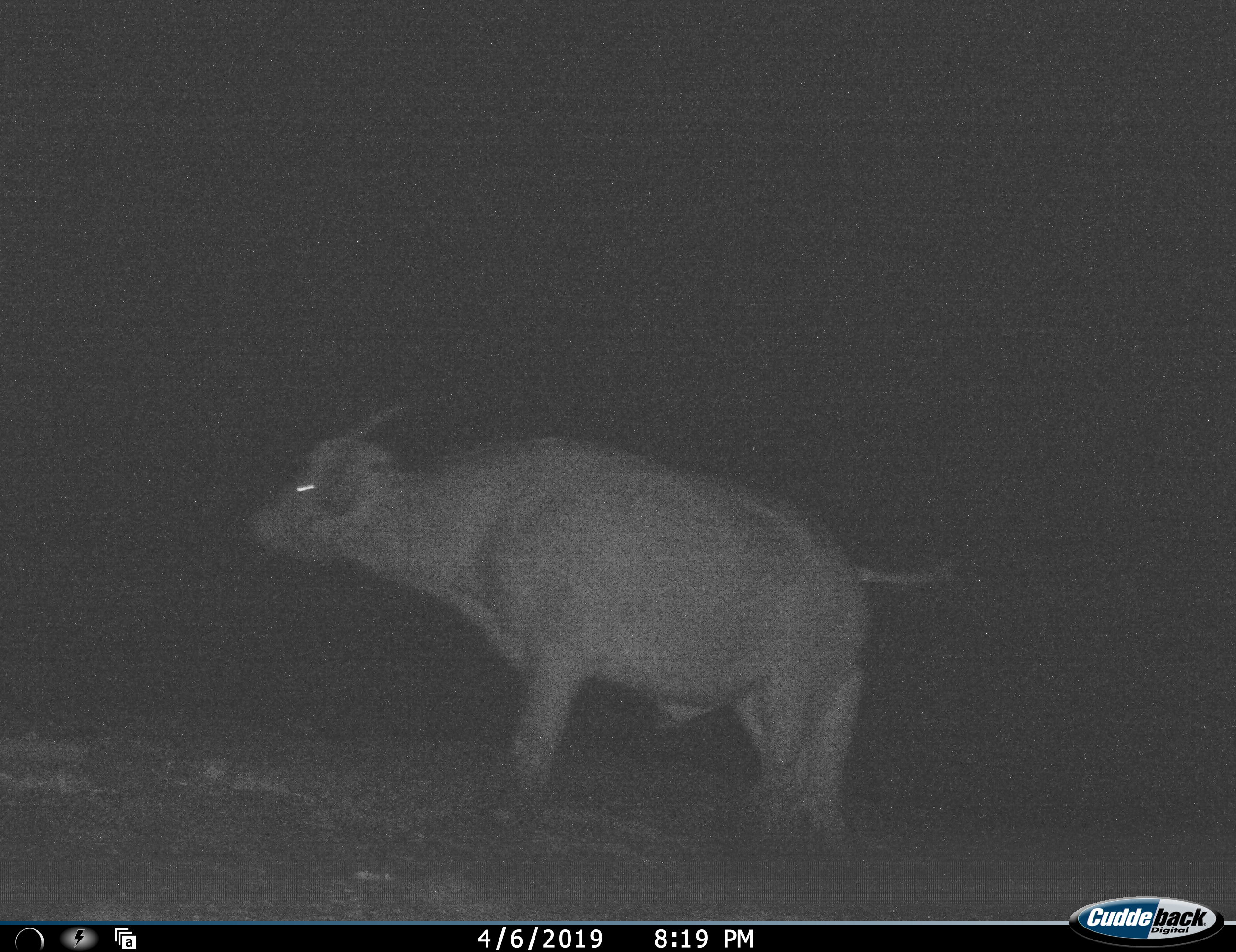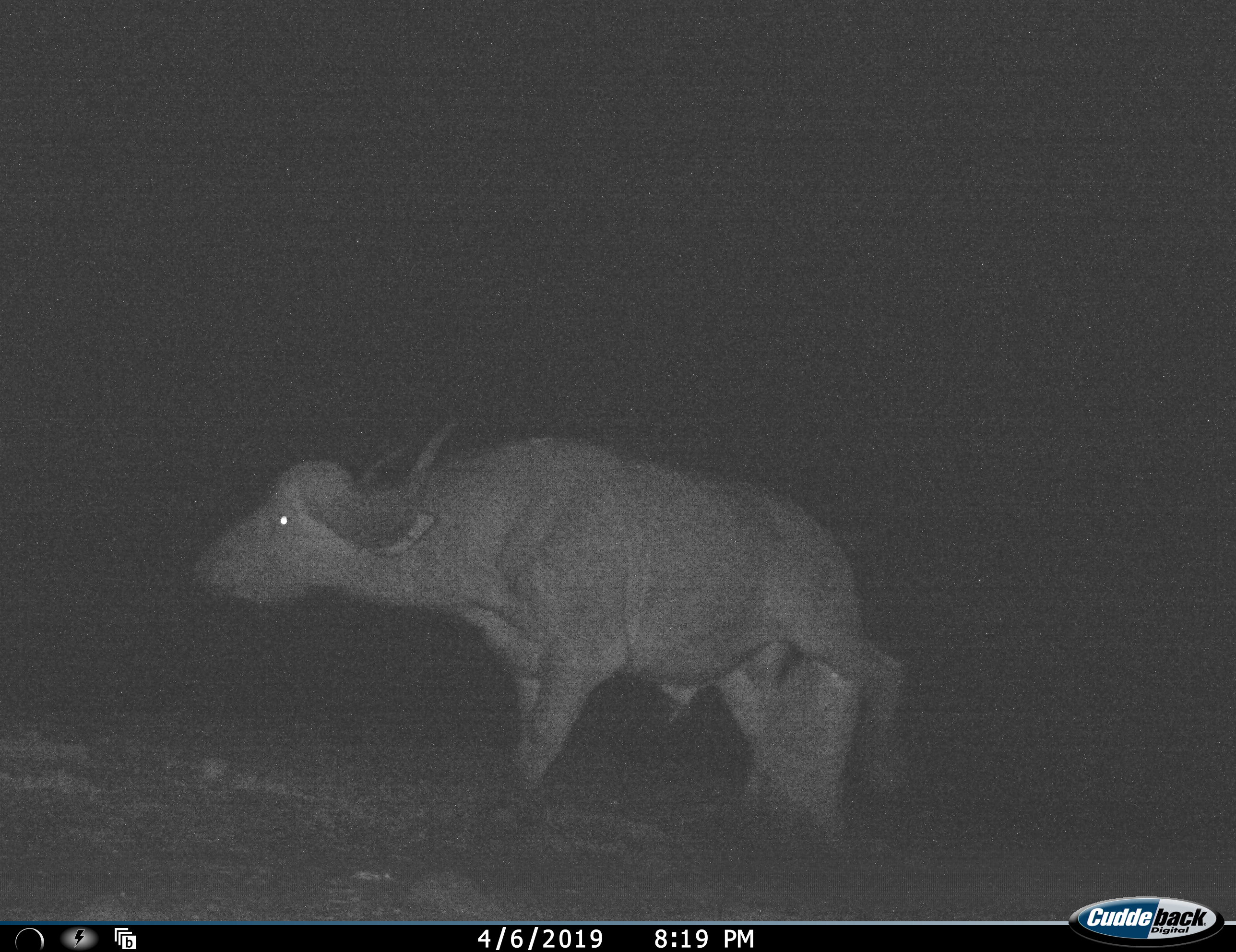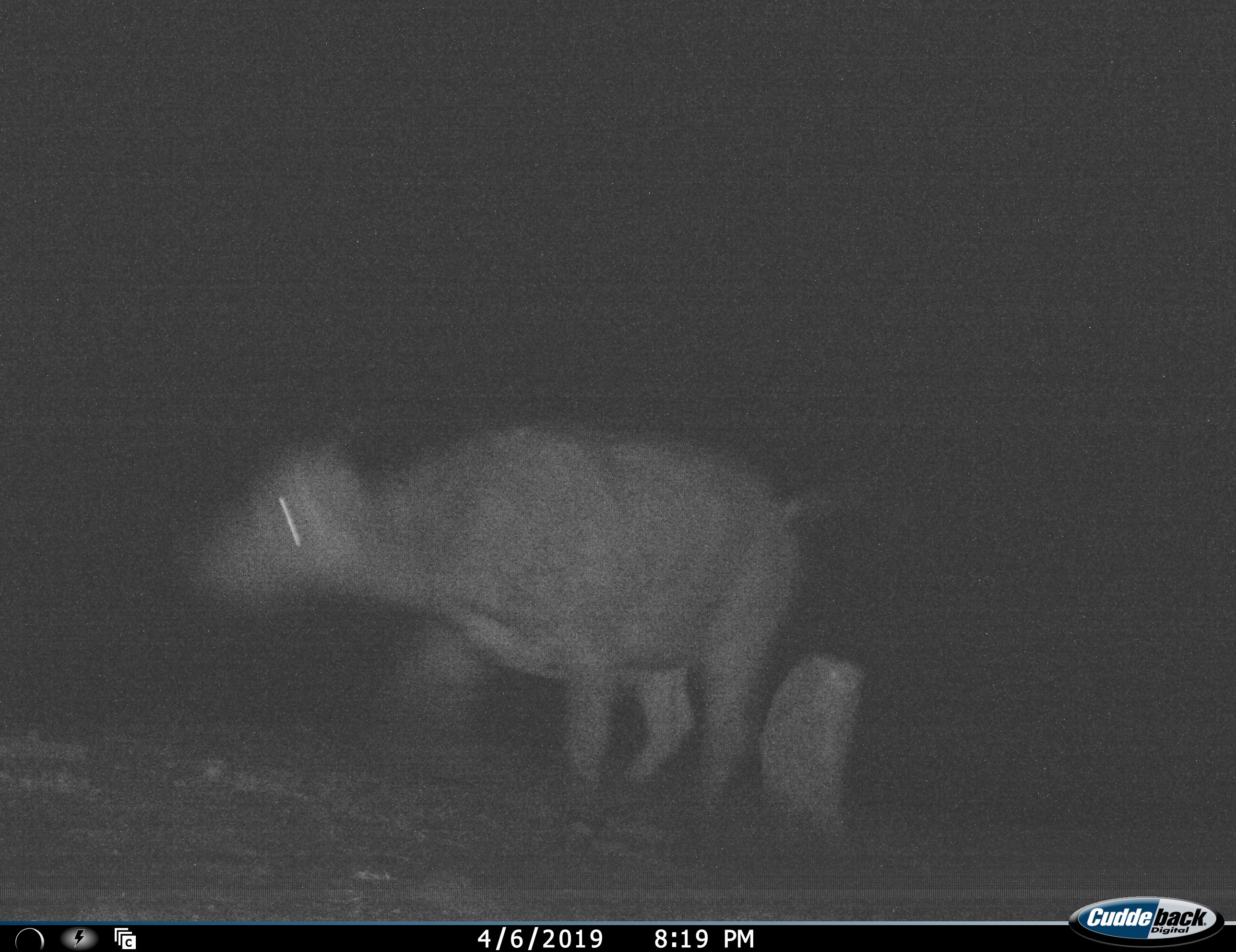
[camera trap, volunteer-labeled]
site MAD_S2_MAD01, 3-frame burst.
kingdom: Animalia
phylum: Chordata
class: Mammalia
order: Artiodactyla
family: Bovidae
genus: Syncerus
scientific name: Syncerus caffer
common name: african buffalo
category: buffalo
Buffalo (african buffalo) (Syncerus caffer), count 1. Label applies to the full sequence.